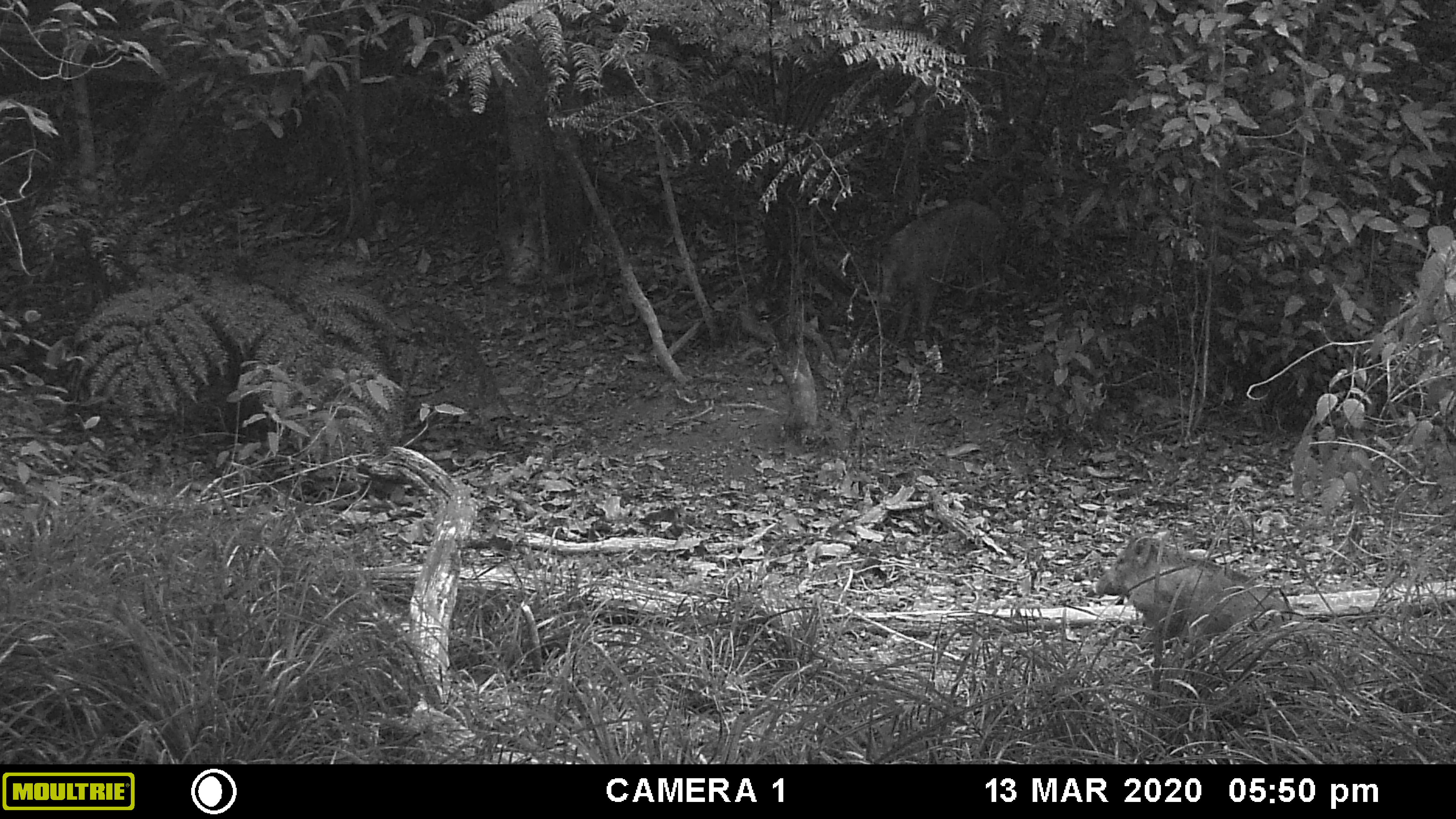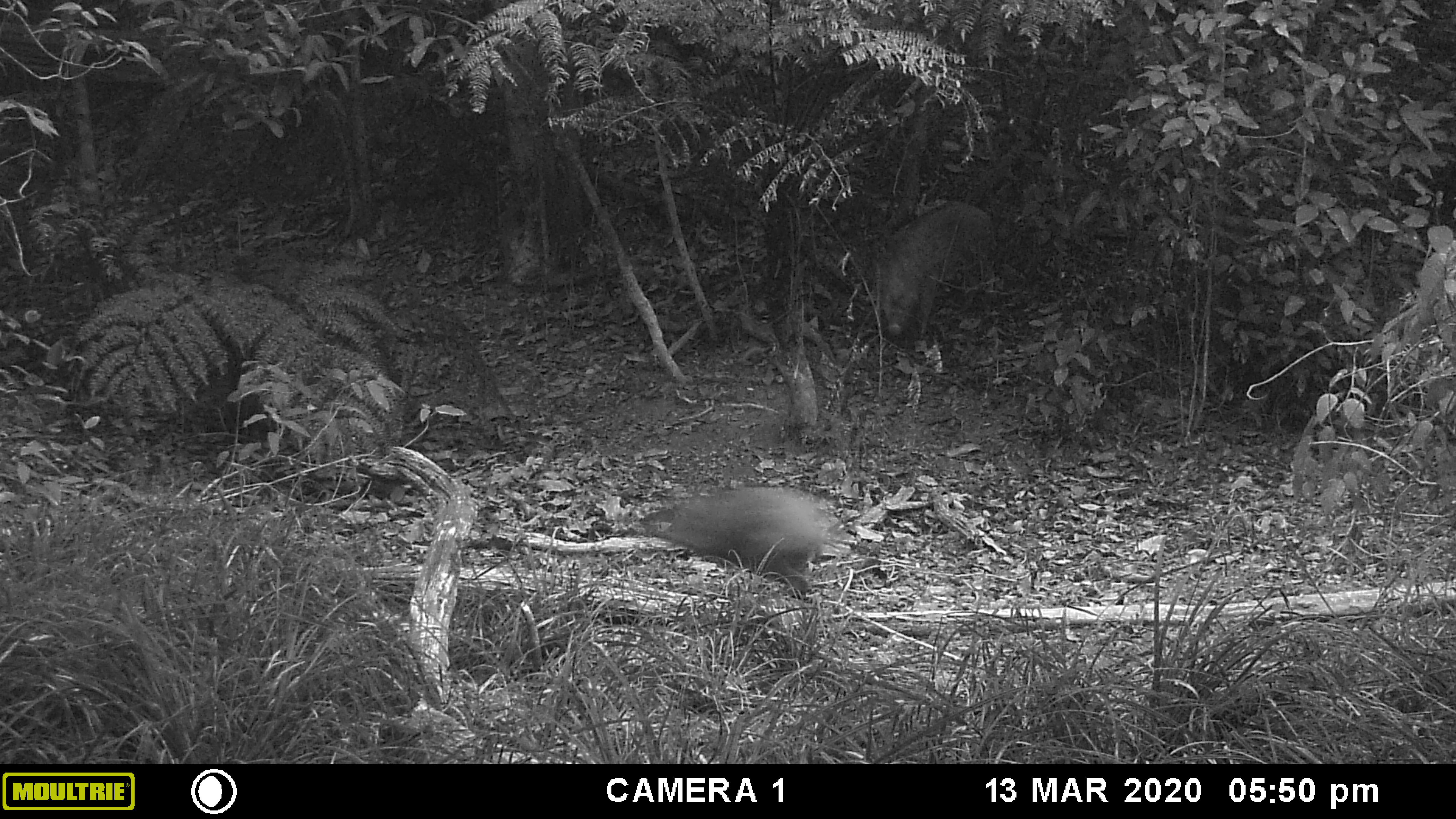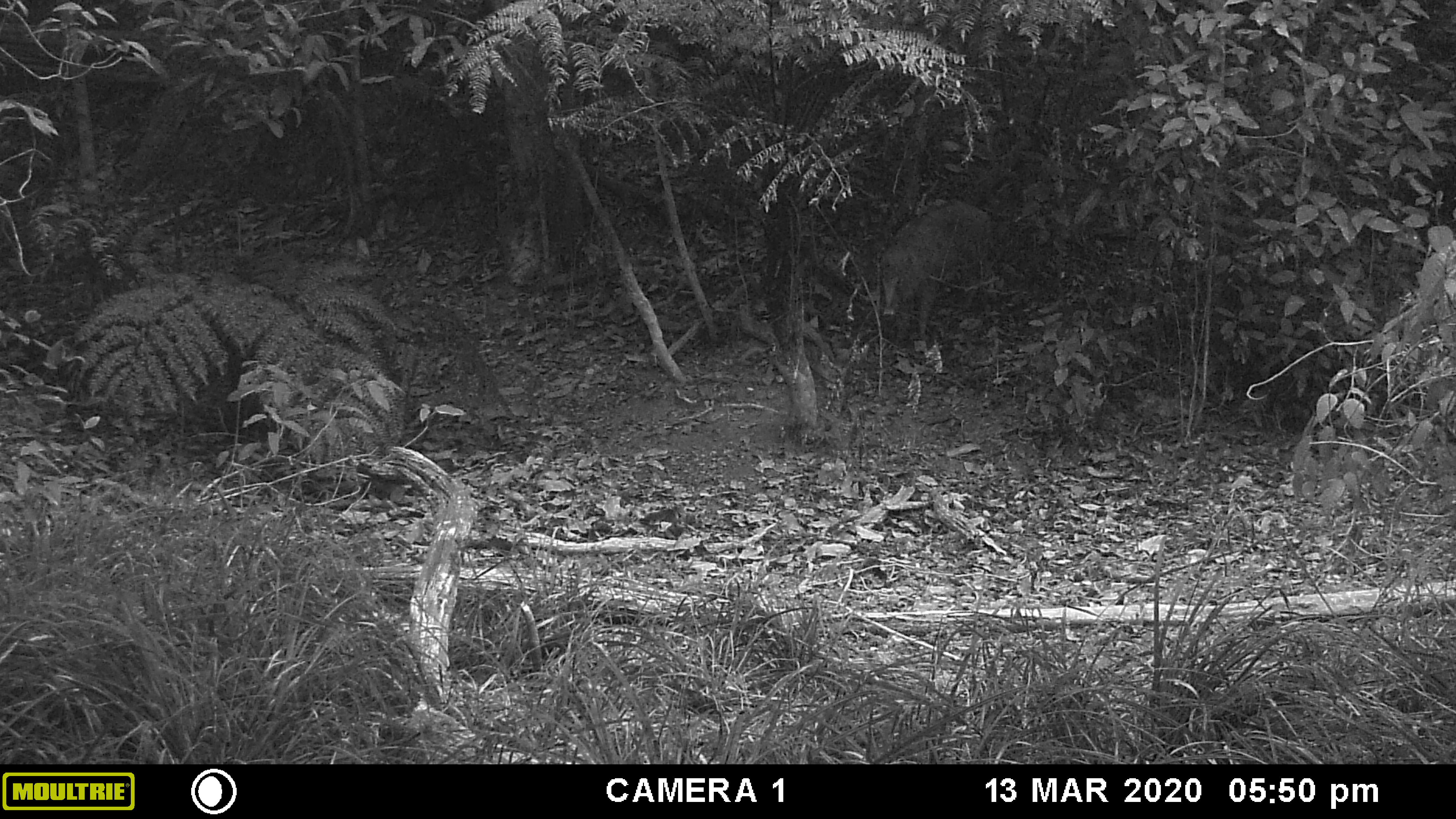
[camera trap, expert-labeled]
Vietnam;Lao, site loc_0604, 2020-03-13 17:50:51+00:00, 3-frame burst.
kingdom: Animalia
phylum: Chordata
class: Mammalia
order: Artiodactyla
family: Suidae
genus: Sus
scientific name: Sus scrofa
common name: eurasian wild pig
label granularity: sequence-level